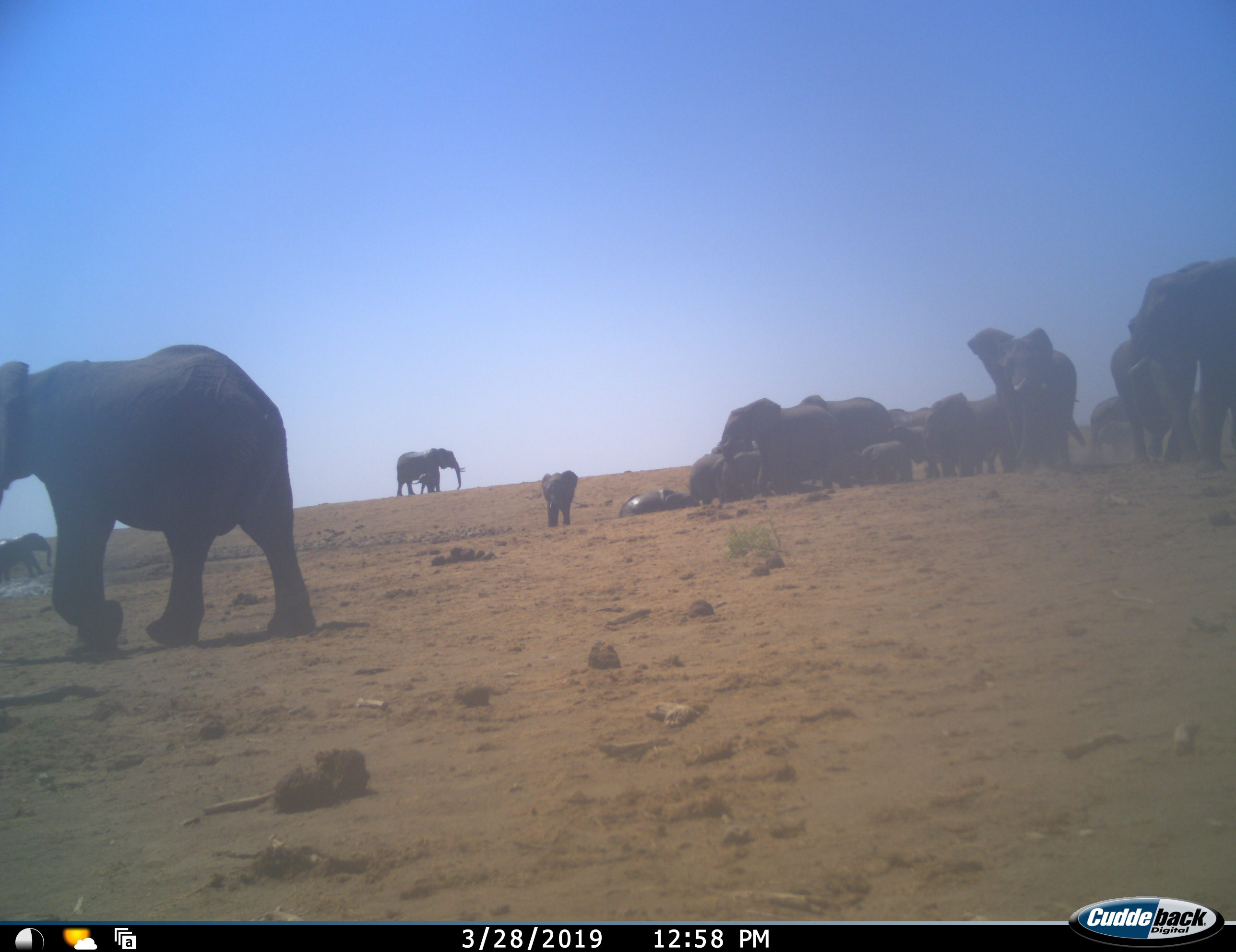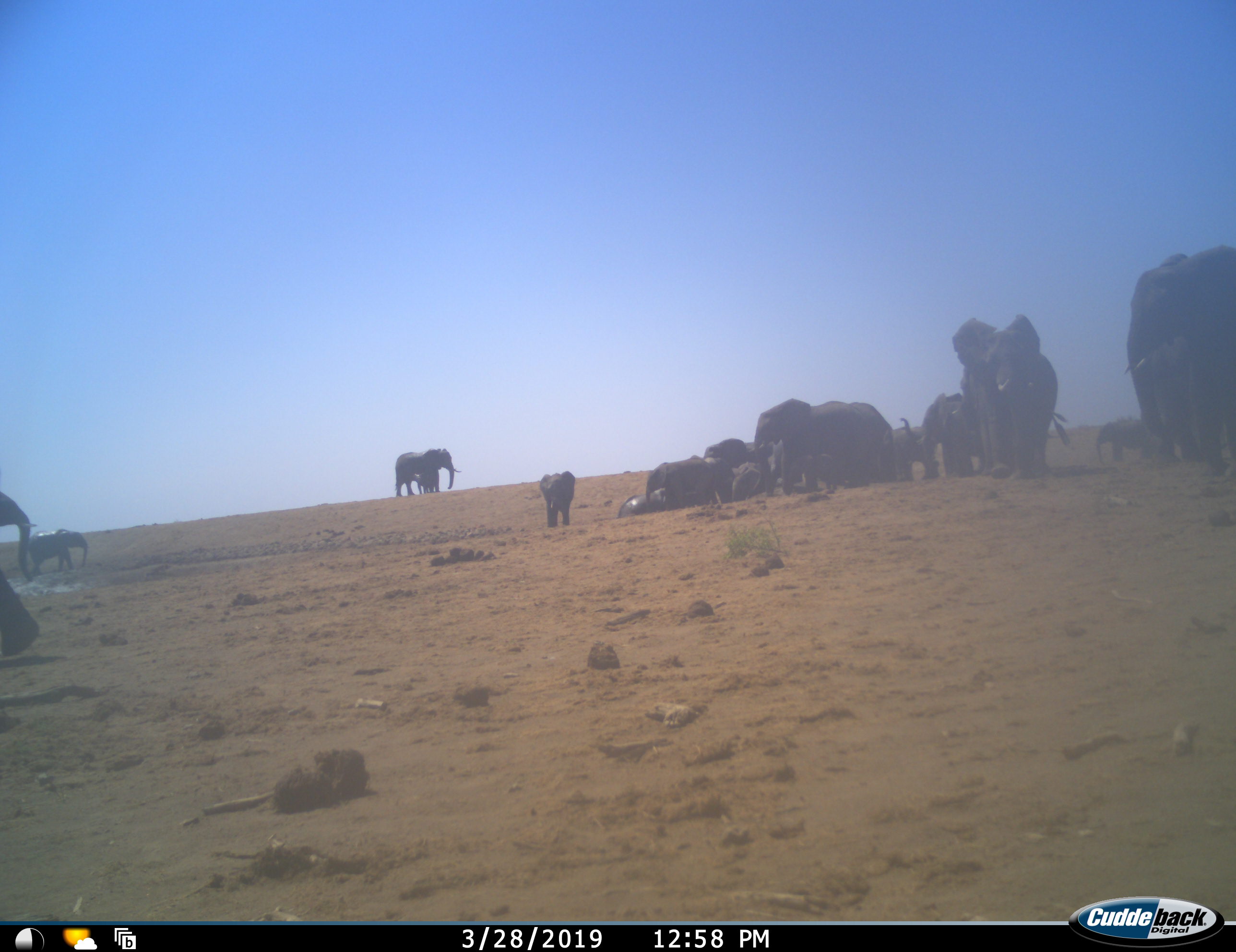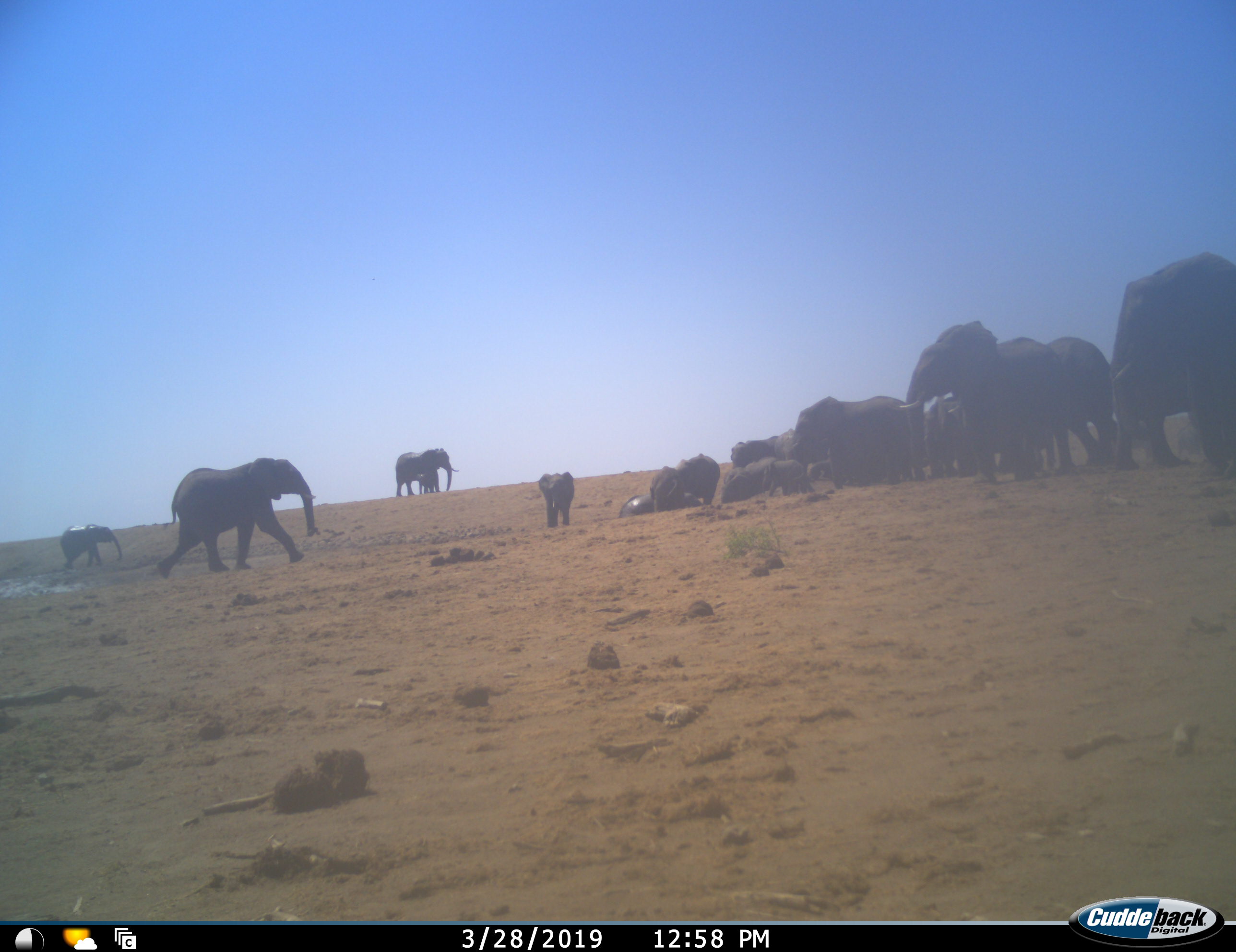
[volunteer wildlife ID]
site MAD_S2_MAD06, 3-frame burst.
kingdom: Animalia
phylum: Chordata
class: Mammalia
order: Proboscidea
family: Elephantidae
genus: Loxodonta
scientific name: Loxodonta africana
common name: african bush elephant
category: elephant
Elephant (african bush elephant) (Loxodonta africana), count 11-50. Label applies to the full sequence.